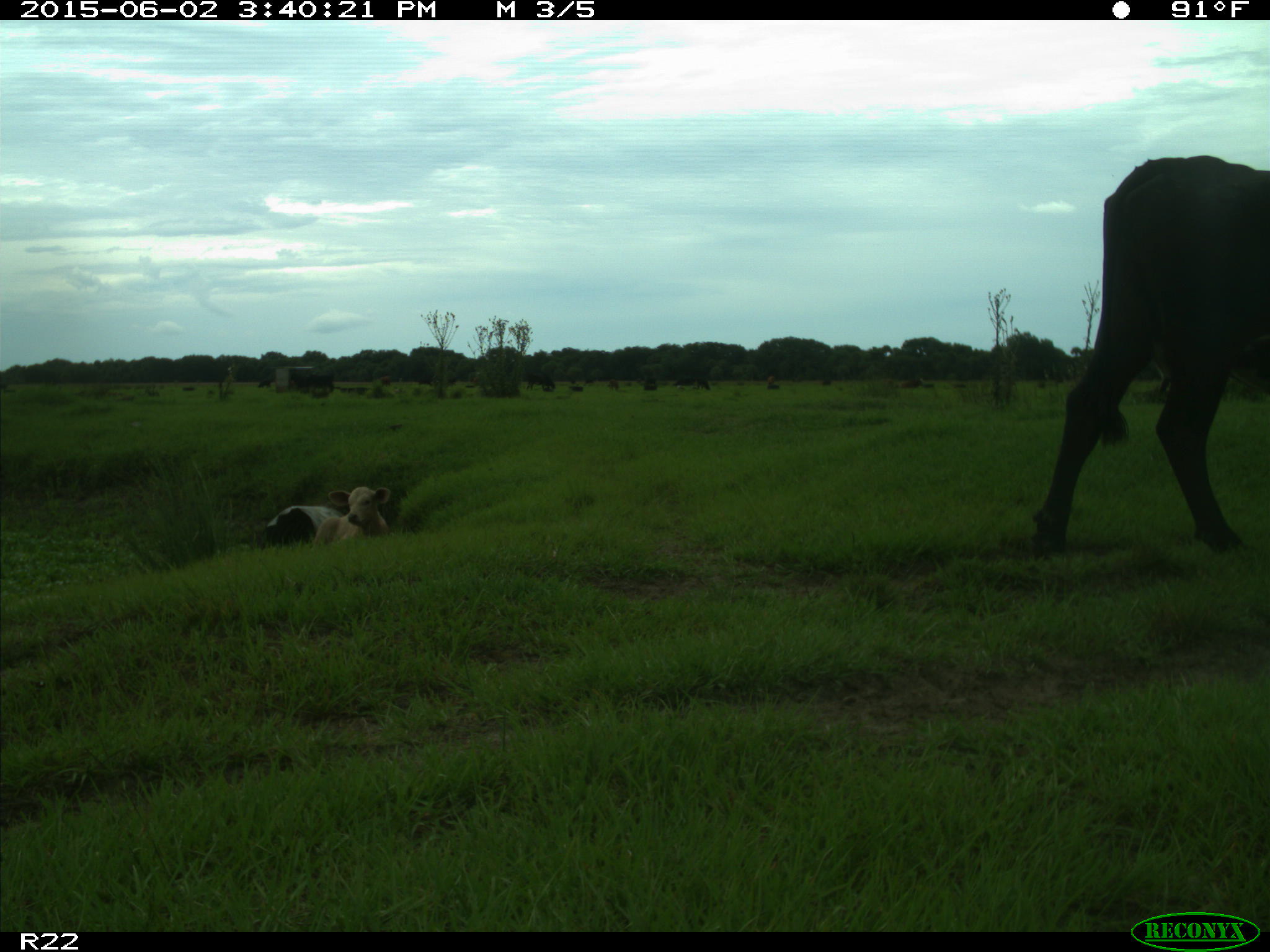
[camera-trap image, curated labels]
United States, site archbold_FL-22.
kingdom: Animalia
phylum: Chordata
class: Mammalia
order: Artiodactyla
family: Bovidae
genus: Bos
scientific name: Bos taurus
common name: domestic cow